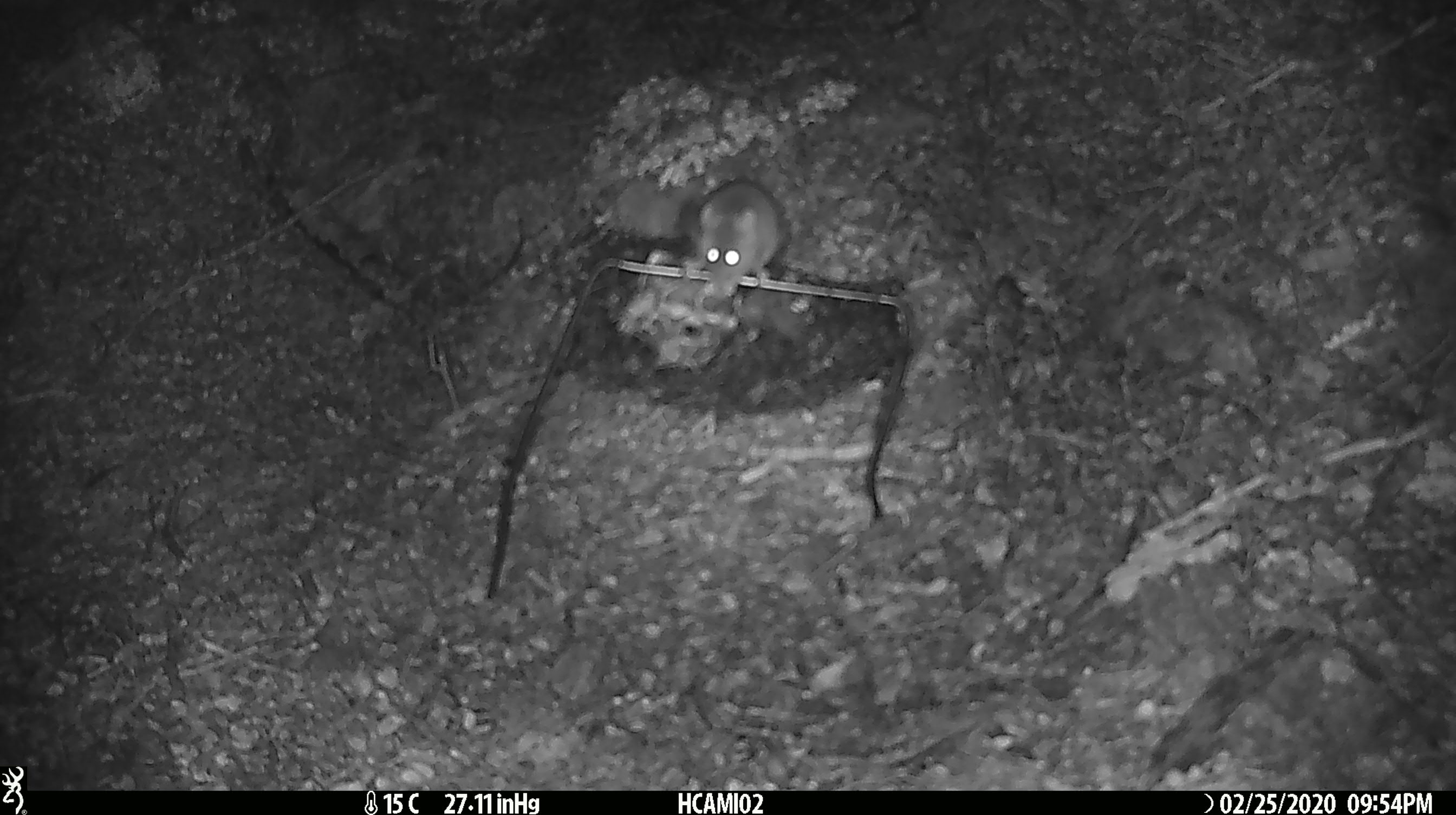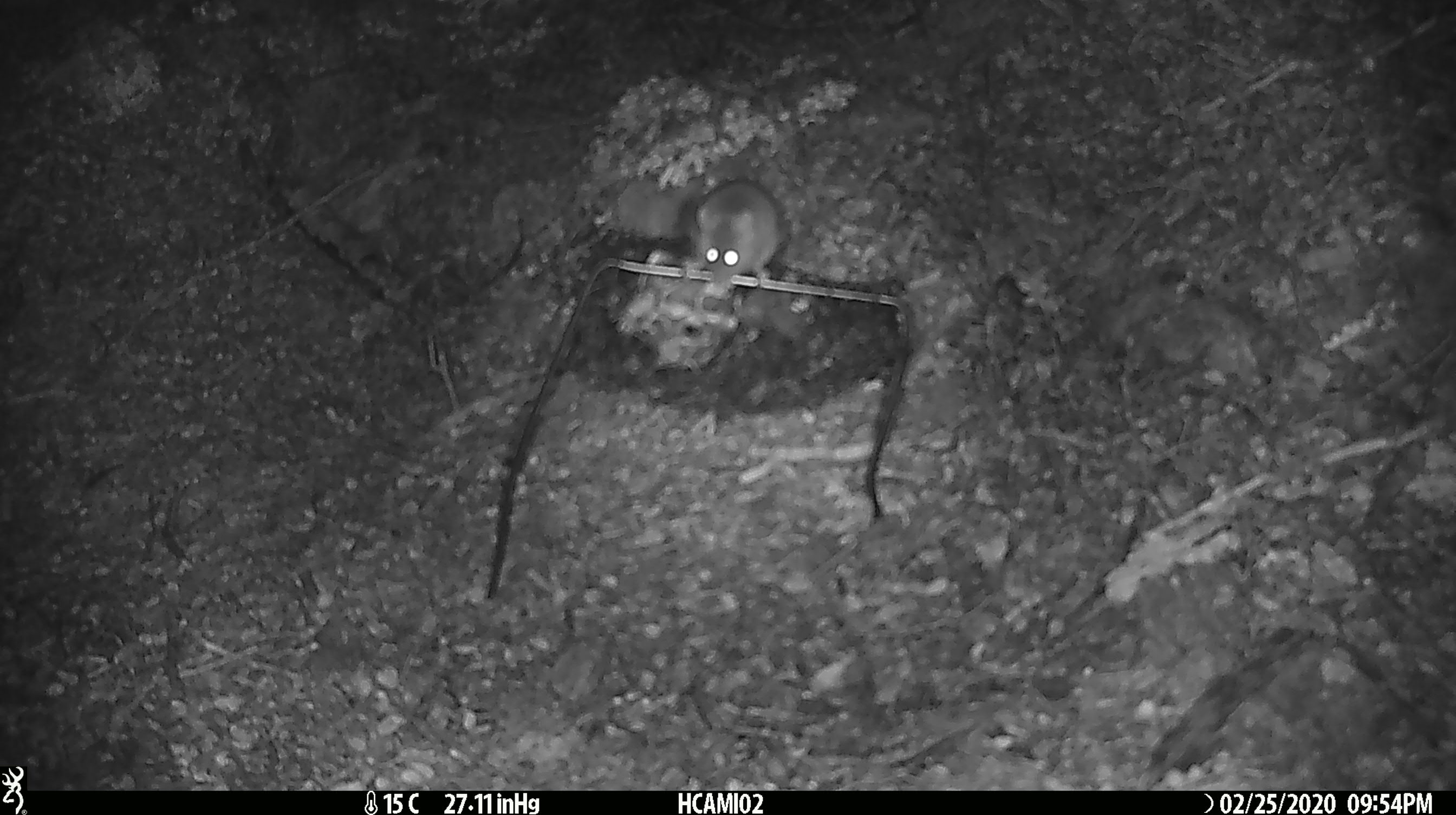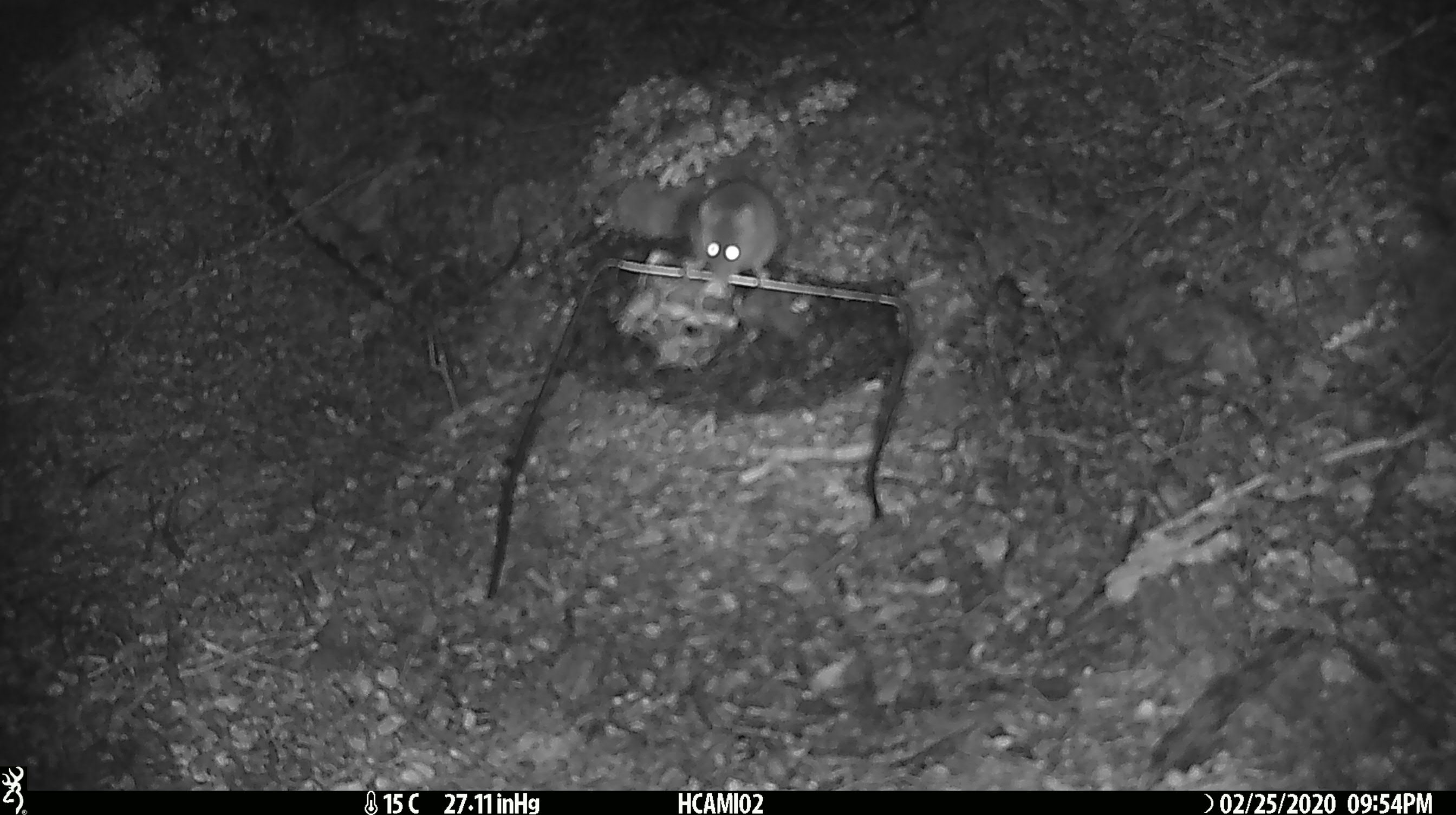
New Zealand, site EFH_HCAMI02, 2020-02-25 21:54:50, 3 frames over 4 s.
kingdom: Animalia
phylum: Chordata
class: Mammalia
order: Rodentia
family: Muridae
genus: Mus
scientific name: Mus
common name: mouse